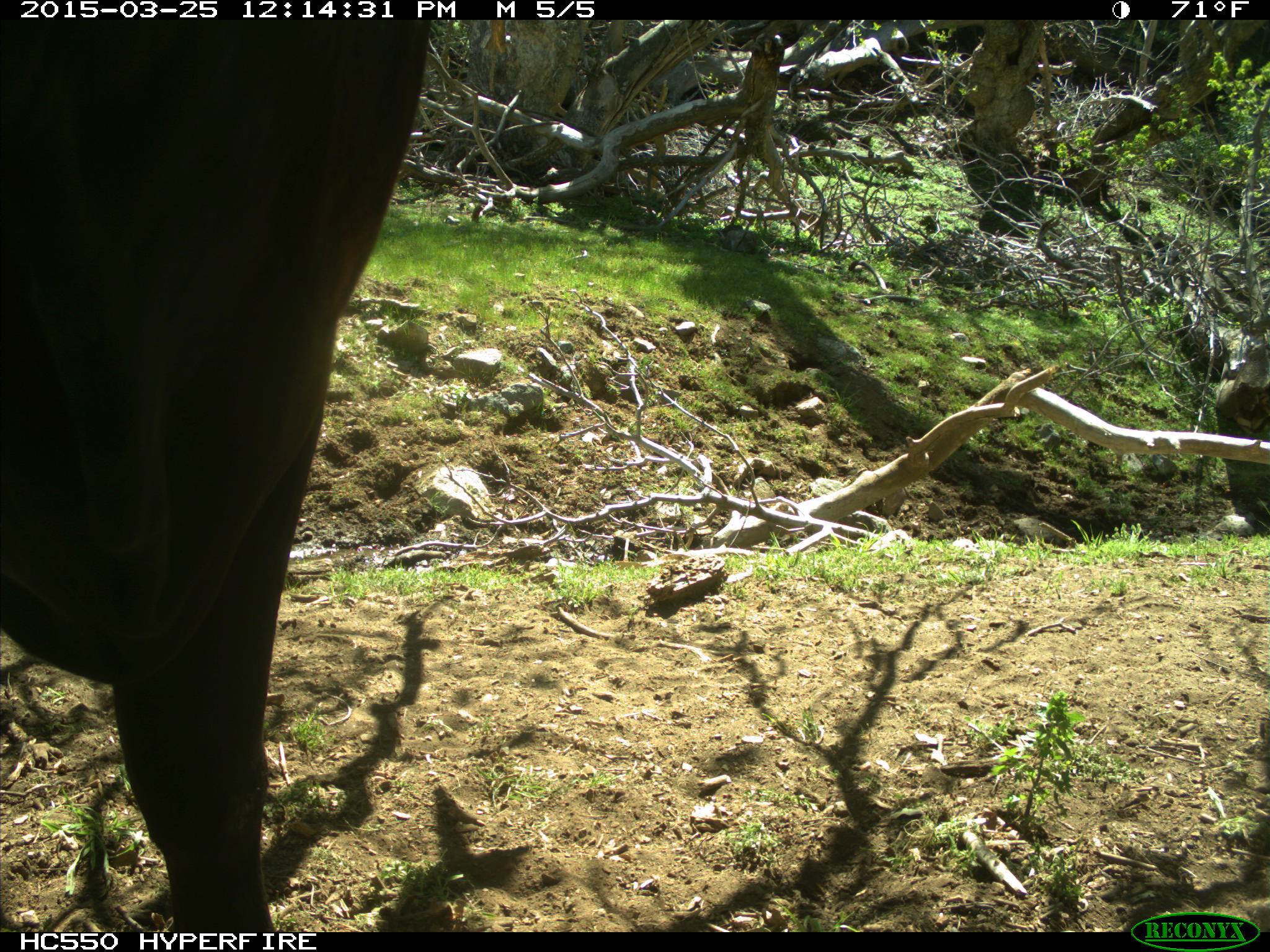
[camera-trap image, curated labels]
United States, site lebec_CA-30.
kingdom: Animalia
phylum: Chordata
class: Mammalia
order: Artiodactyla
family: Bovidae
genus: Bos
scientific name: Bos taurus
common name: domestic cow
Bos taurus (domestic cow).